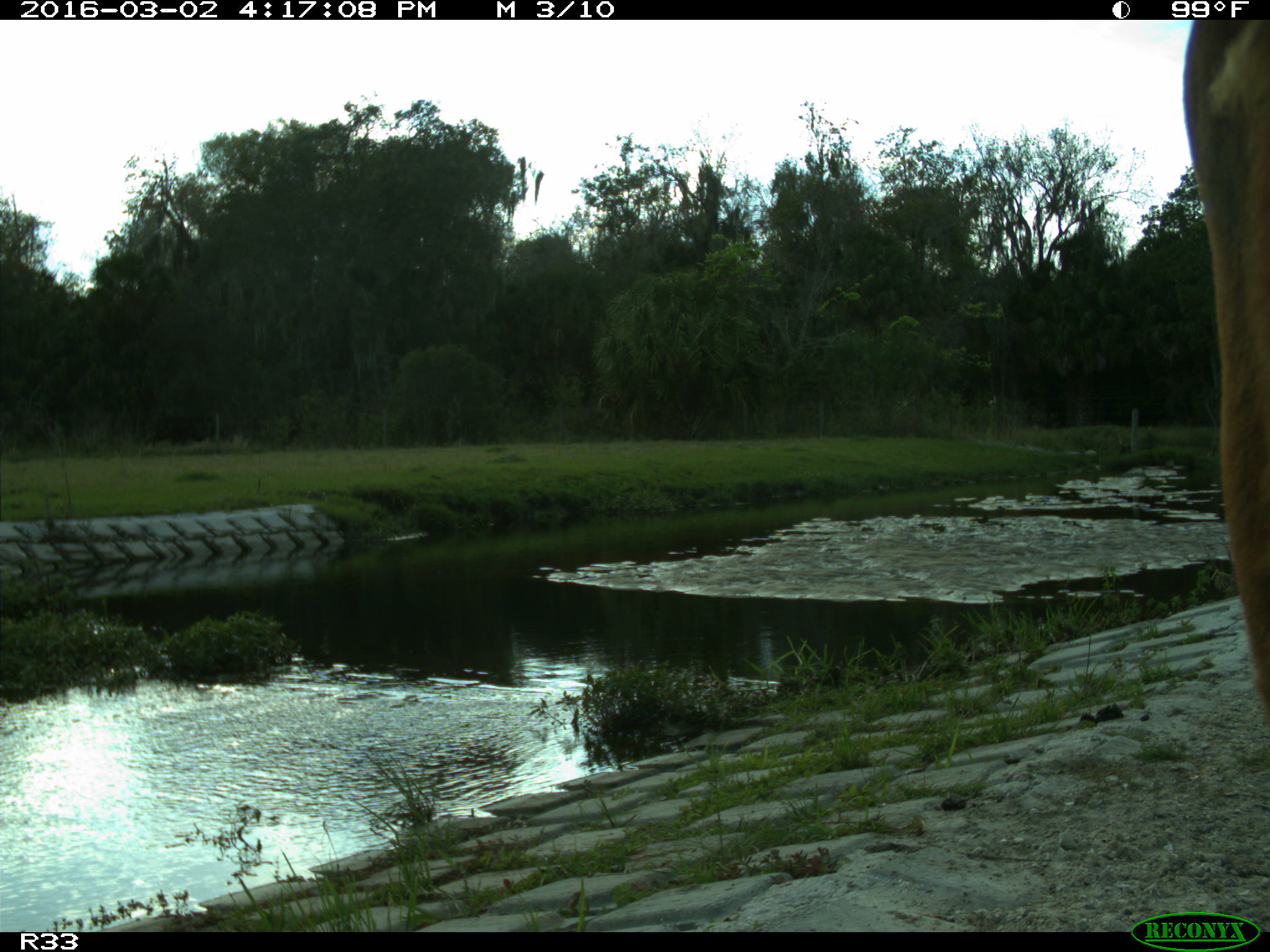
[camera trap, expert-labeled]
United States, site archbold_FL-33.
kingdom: Animalia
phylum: Chordata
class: Mammalia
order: Artiodactyla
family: Bovidae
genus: Bos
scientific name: Bos taurus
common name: domestic cow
Bos taurus (domestic cow).